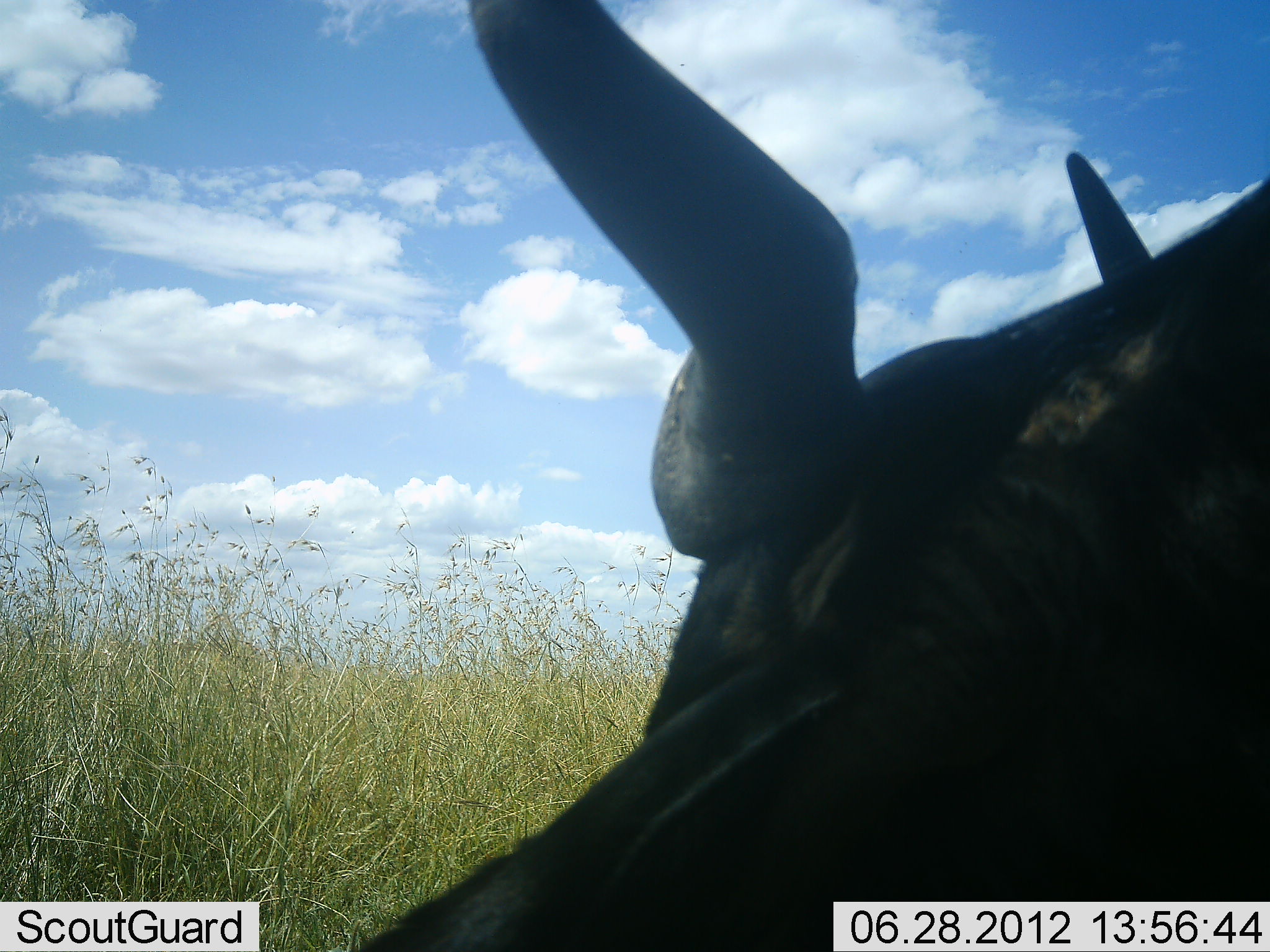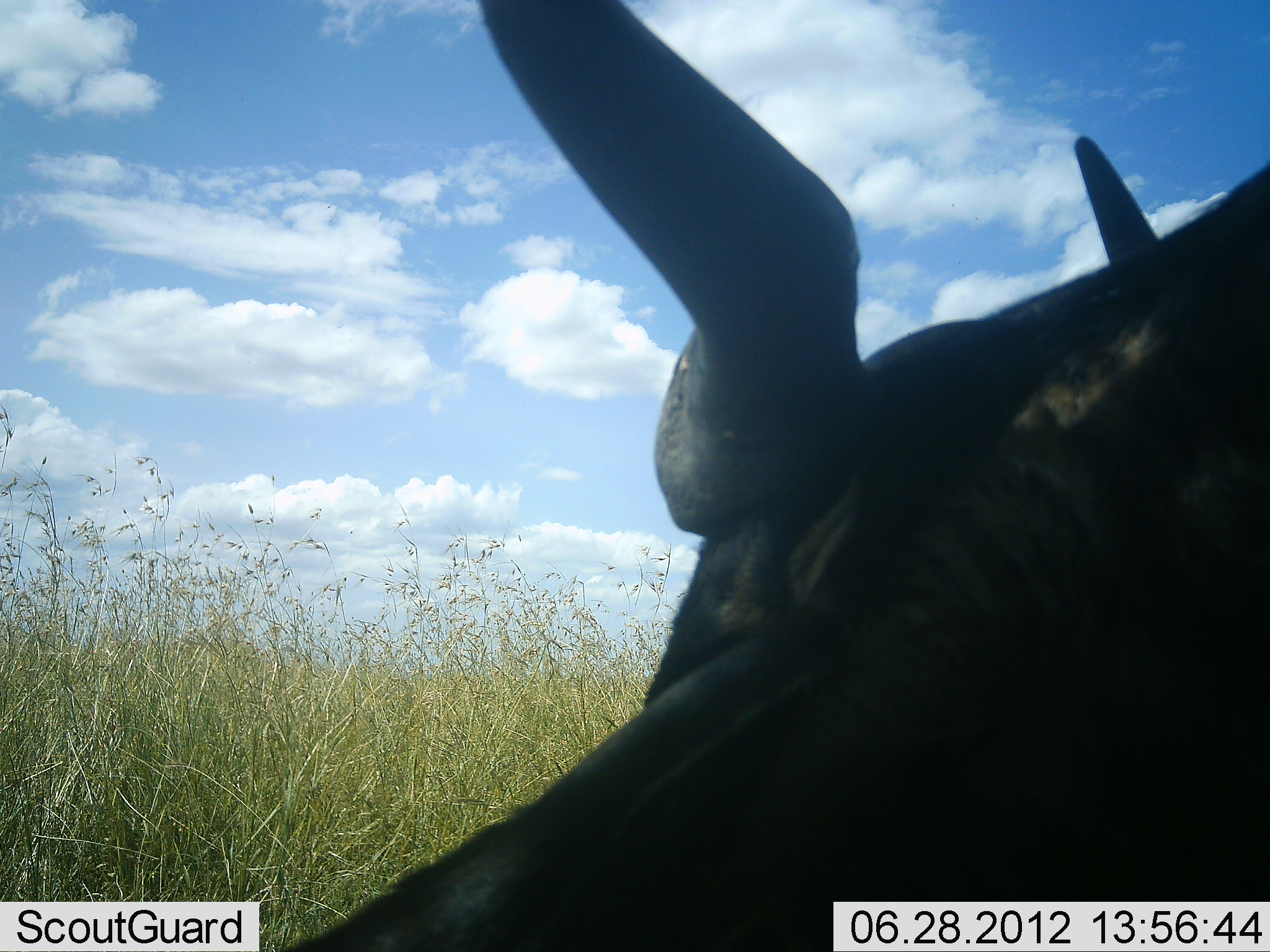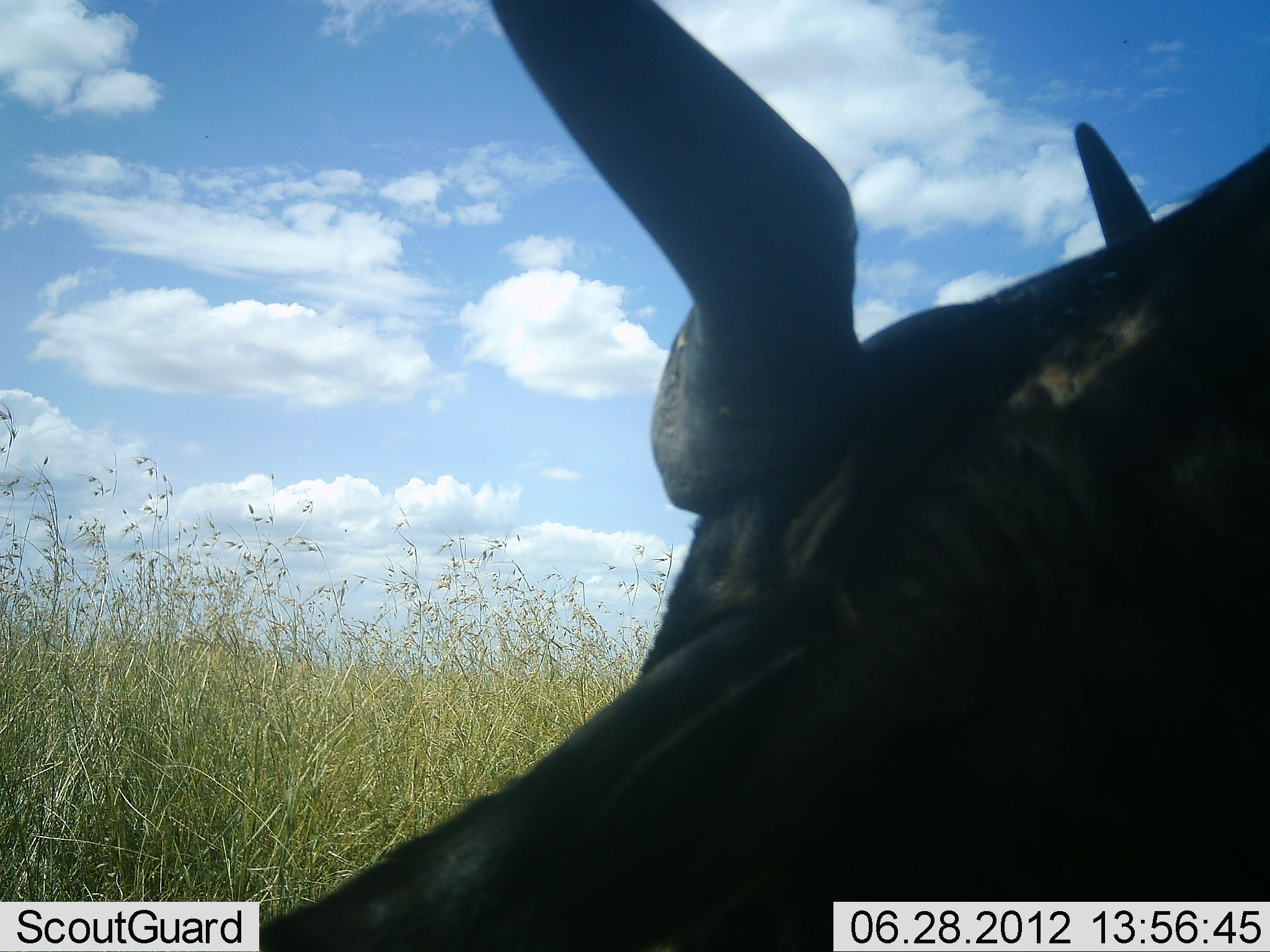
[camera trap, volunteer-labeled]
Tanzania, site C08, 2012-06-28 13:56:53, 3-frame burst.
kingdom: Animalia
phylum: Chordata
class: Mammalia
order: Artiodactyla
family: Bovidae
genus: Connochaetes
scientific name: Connochaetes taurinus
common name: blue wildebeest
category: wildebeest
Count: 1.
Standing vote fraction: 0%.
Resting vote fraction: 90%.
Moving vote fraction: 0%.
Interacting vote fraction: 0%.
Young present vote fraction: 0%.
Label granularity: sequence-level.